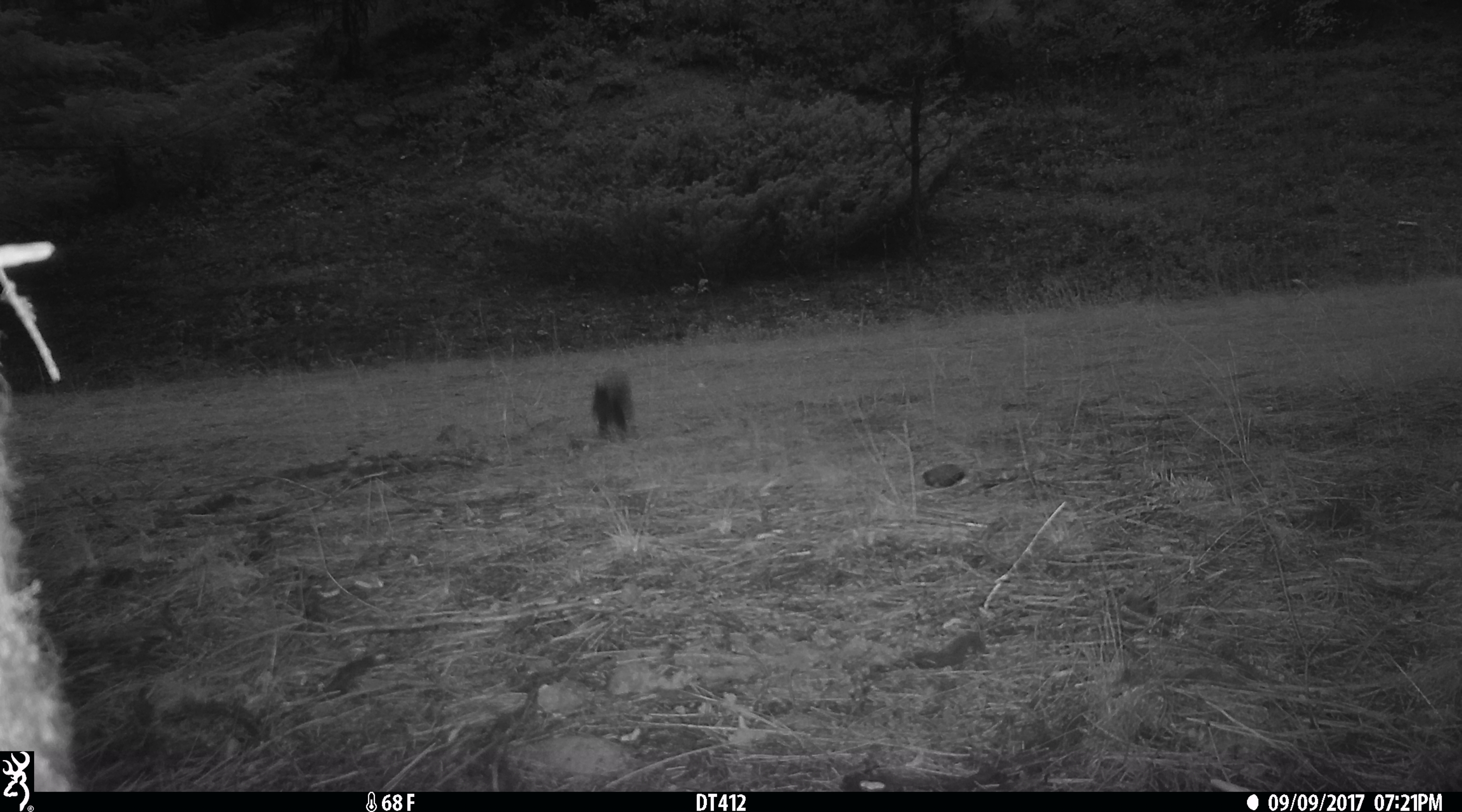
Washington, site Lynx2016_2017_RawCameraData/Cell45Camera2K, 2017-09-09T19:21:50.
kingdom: Animalia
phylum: Chordata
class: Mammalia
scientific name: Mammalia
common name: small mammal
Small mammal (Mammalia). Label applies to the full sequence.